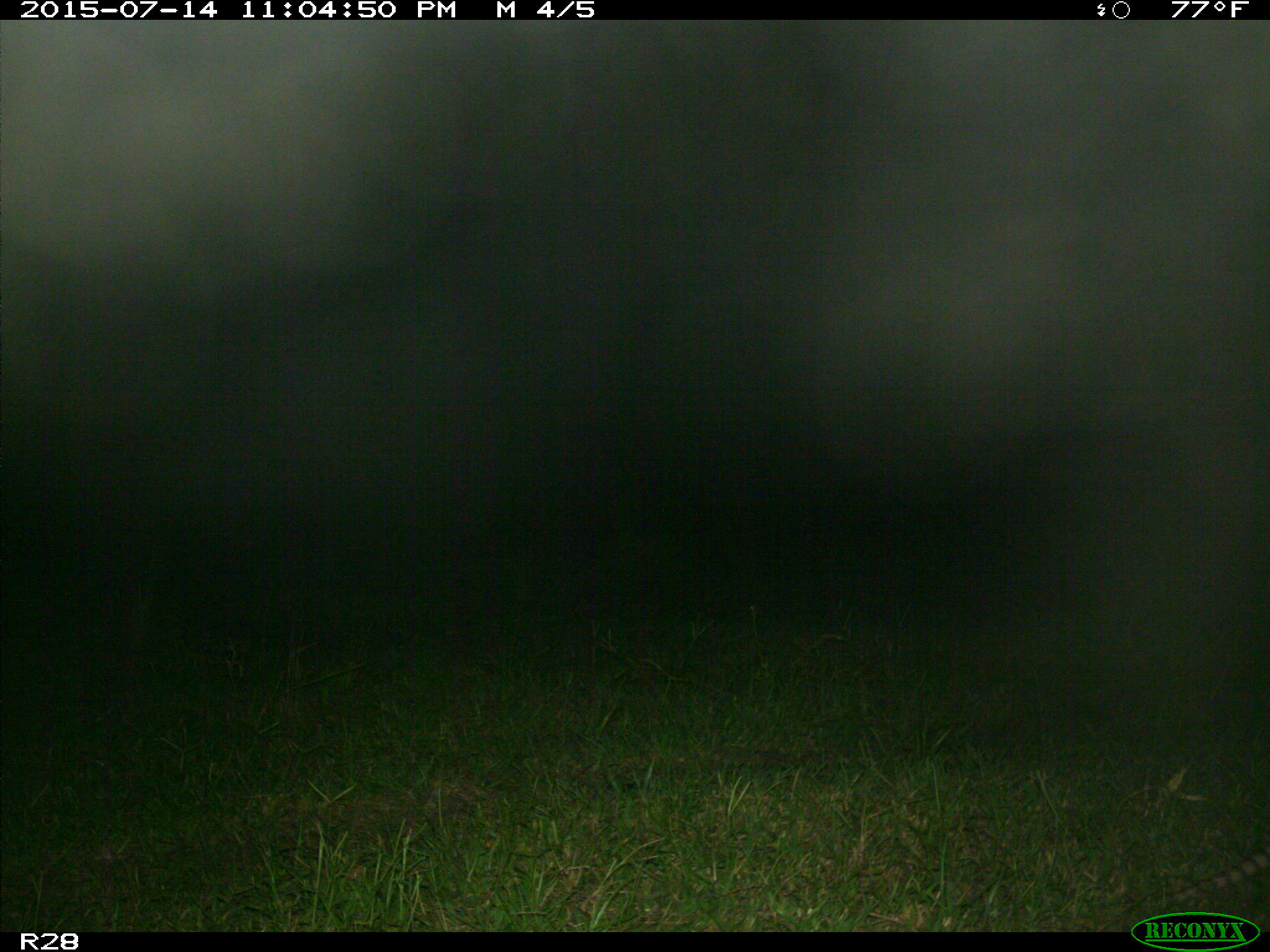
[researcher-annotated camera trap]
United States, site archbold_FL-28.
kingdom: Animalia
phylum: Chordata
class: Mammalia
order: Cingulata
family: Dasypodidae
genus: Dasypus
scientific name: Dasypus novemcinctus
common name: nine-banded armadillo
Dasypus novemcinctus (nine-banded armadillo).